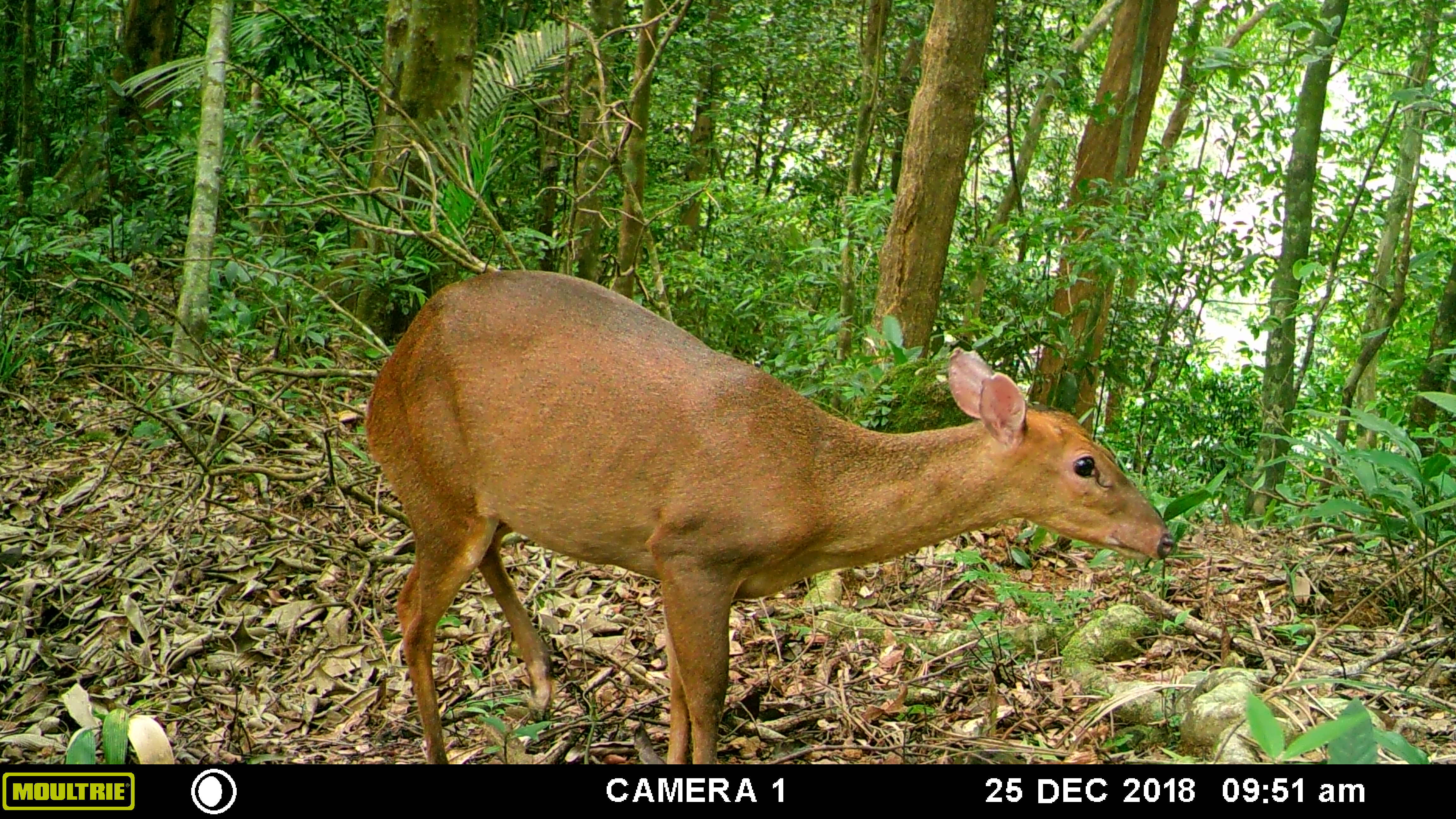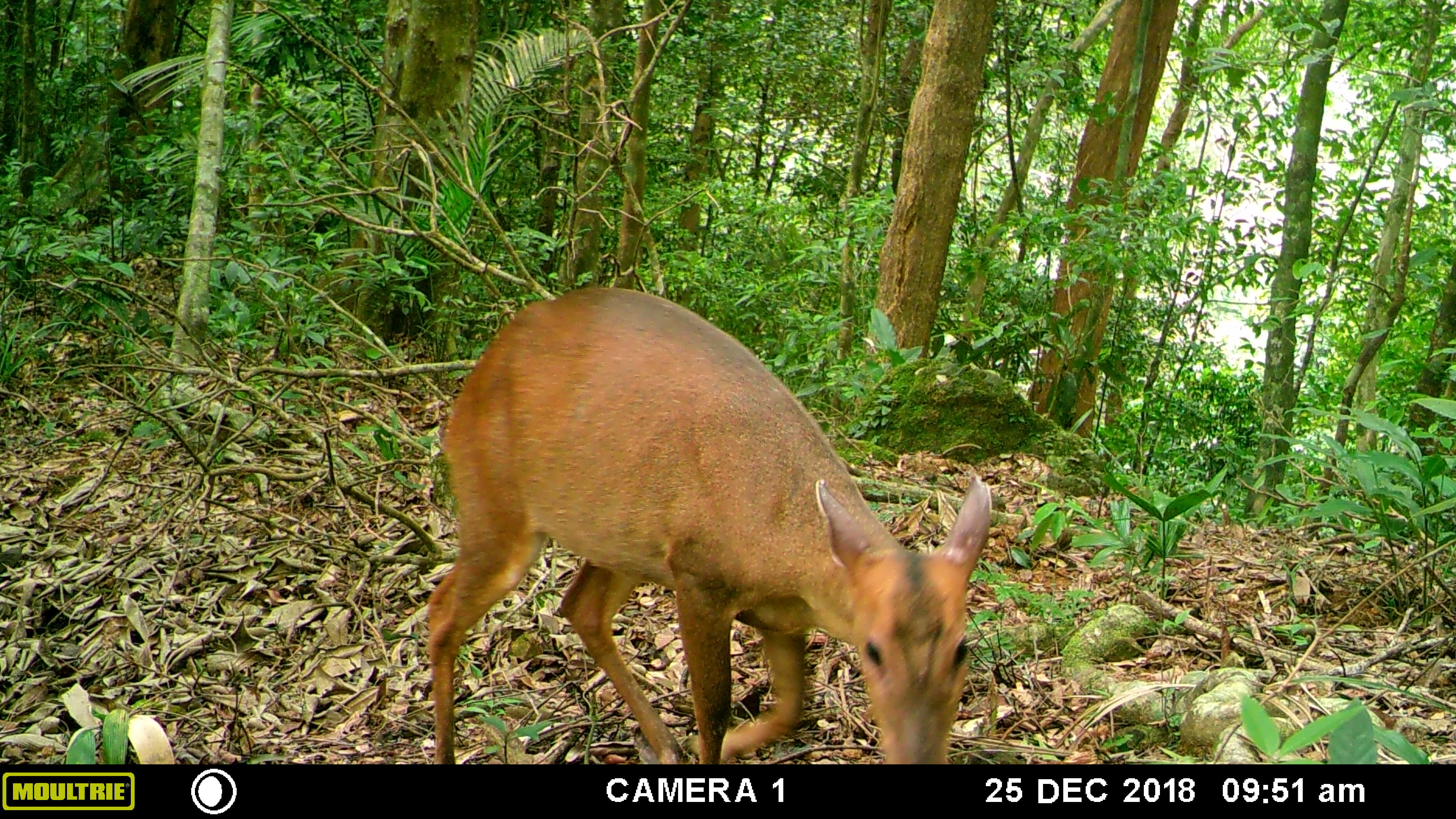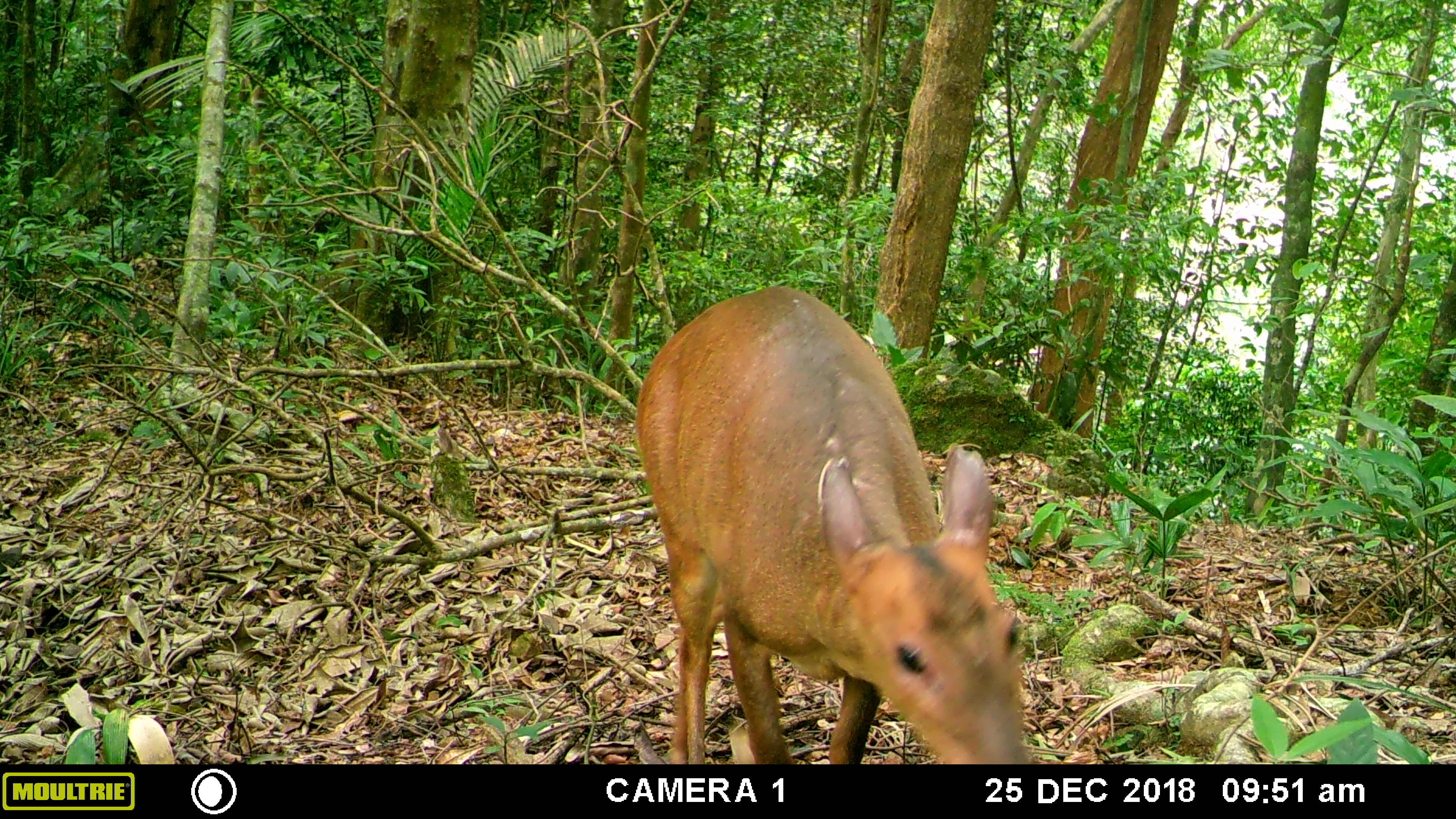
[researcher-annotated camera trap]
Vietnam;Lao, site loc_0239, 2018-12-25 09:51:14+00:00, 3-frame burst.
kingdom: Animalia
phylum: Chordata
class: Mammalia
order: Artiodactyla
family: Cervidae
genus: Muntiacus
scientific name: Muntiacus vuquangensis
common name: large-antlered muntjac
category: large antlered muntjac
Large antlered muntjac (large-antlered muntjac) (Muntiacus vuquangensis). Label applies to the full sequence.